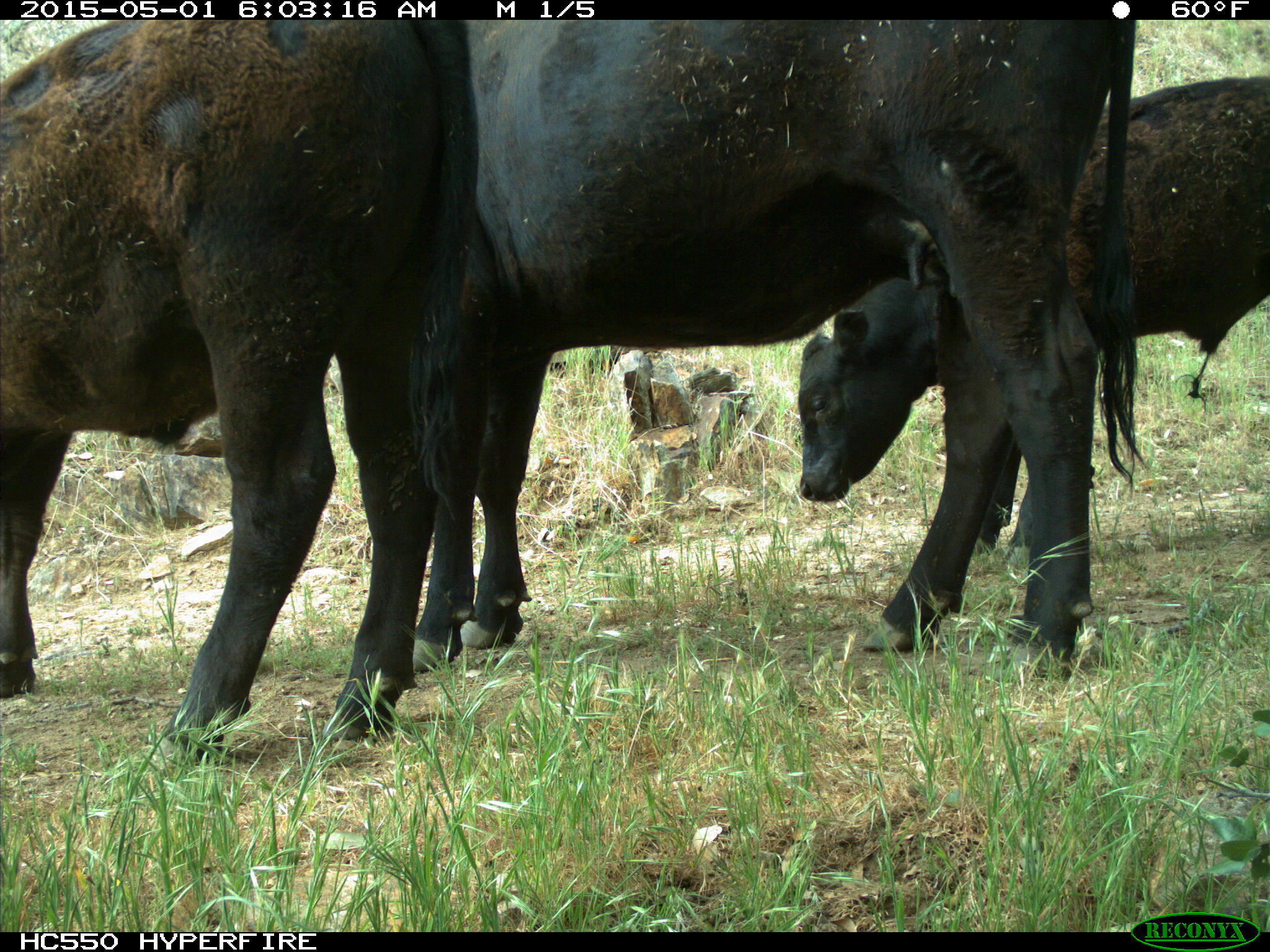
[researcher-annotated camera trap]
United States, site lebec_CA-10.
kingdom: Animalia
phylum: Chordata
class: Mammalia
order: Artiodactyla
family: Bovidae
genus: Bos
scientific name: Bos taurus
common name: domestic cow